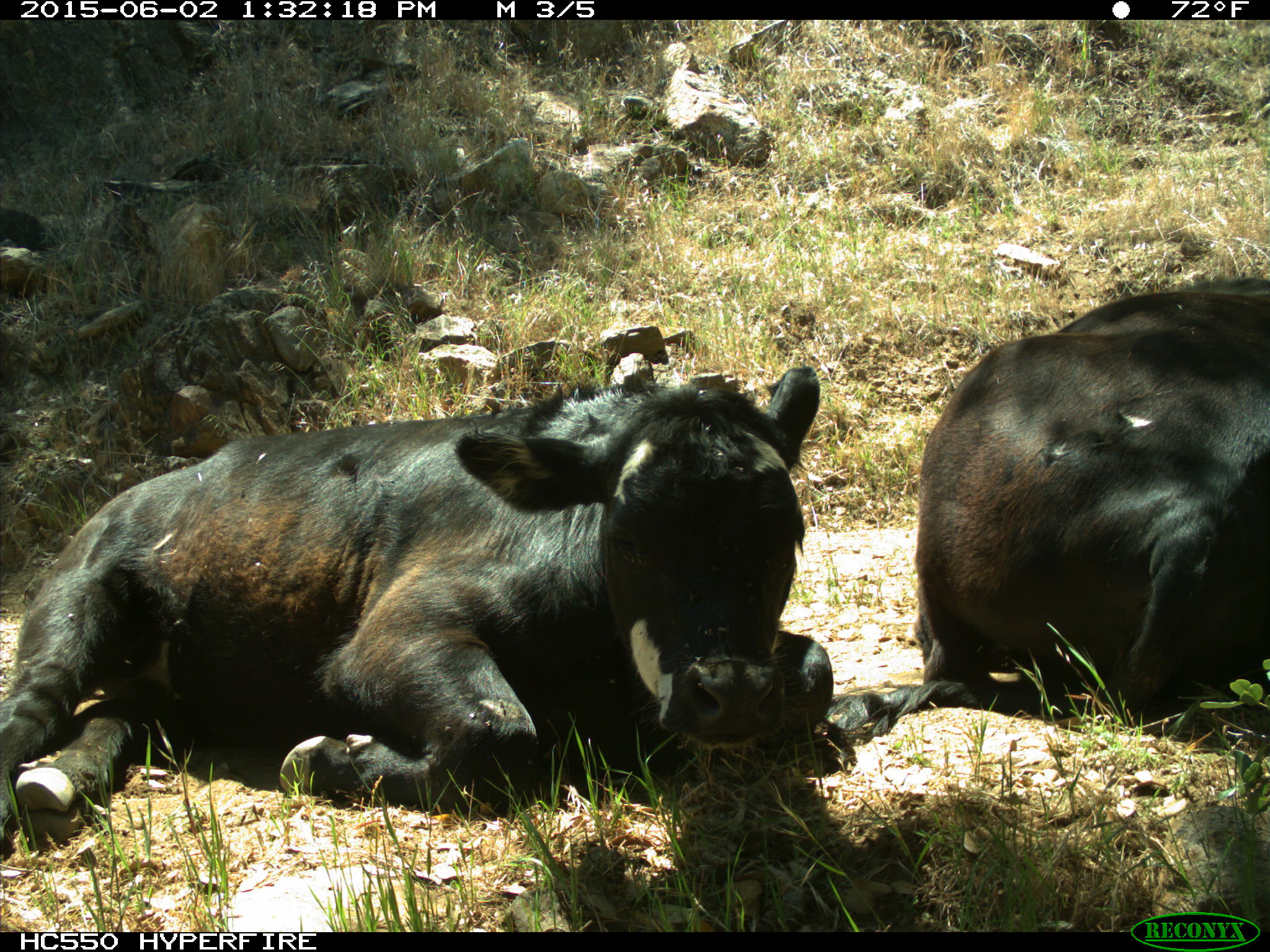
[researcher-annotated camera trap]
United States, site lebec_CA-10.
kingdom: Animalia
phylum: Chordata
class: Mammalia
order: Artiodactyla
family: Bovidae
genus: Bos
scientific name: Bos taurus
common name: domestic cow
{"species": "Bos taurus (domestic cow)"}